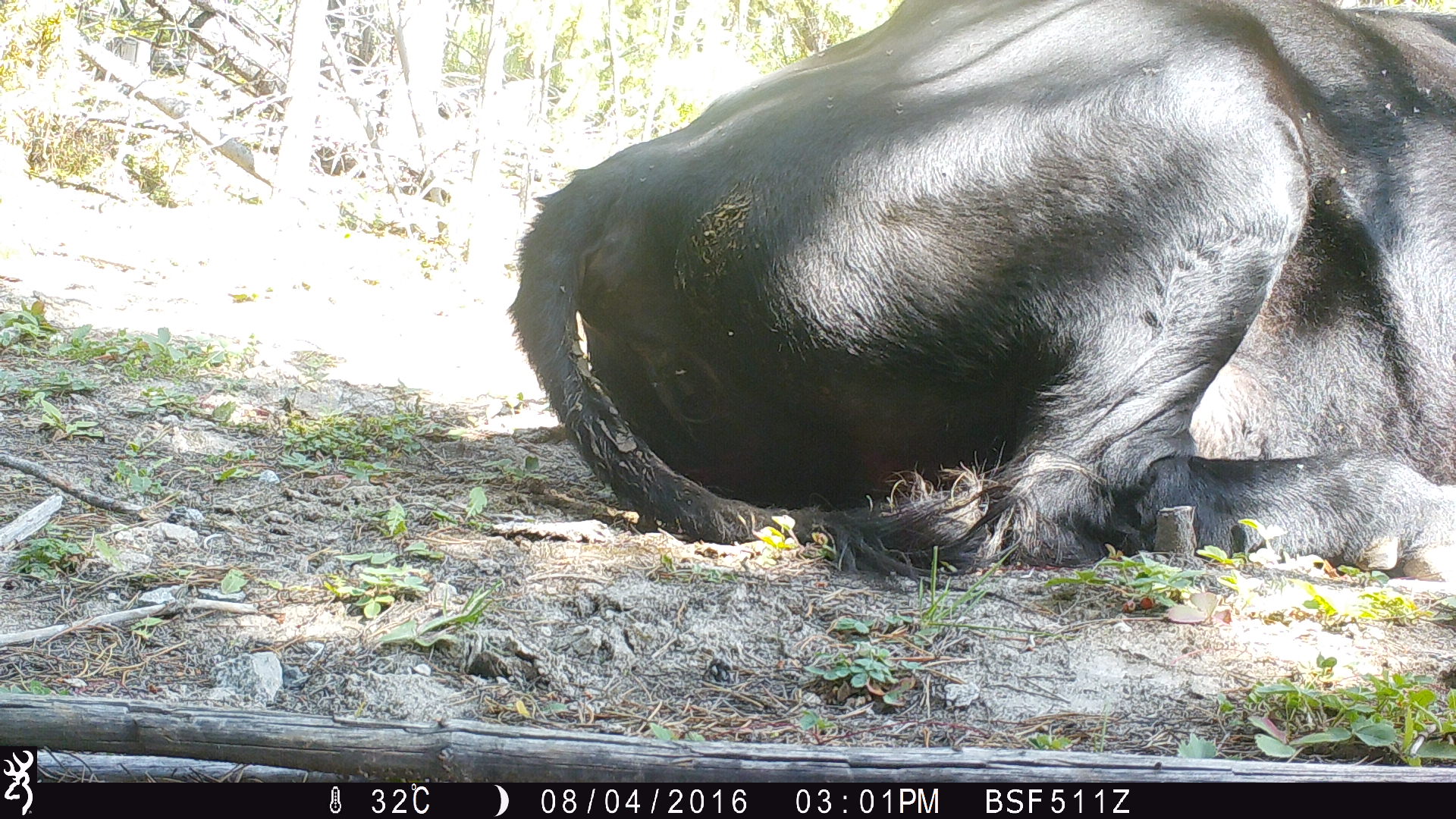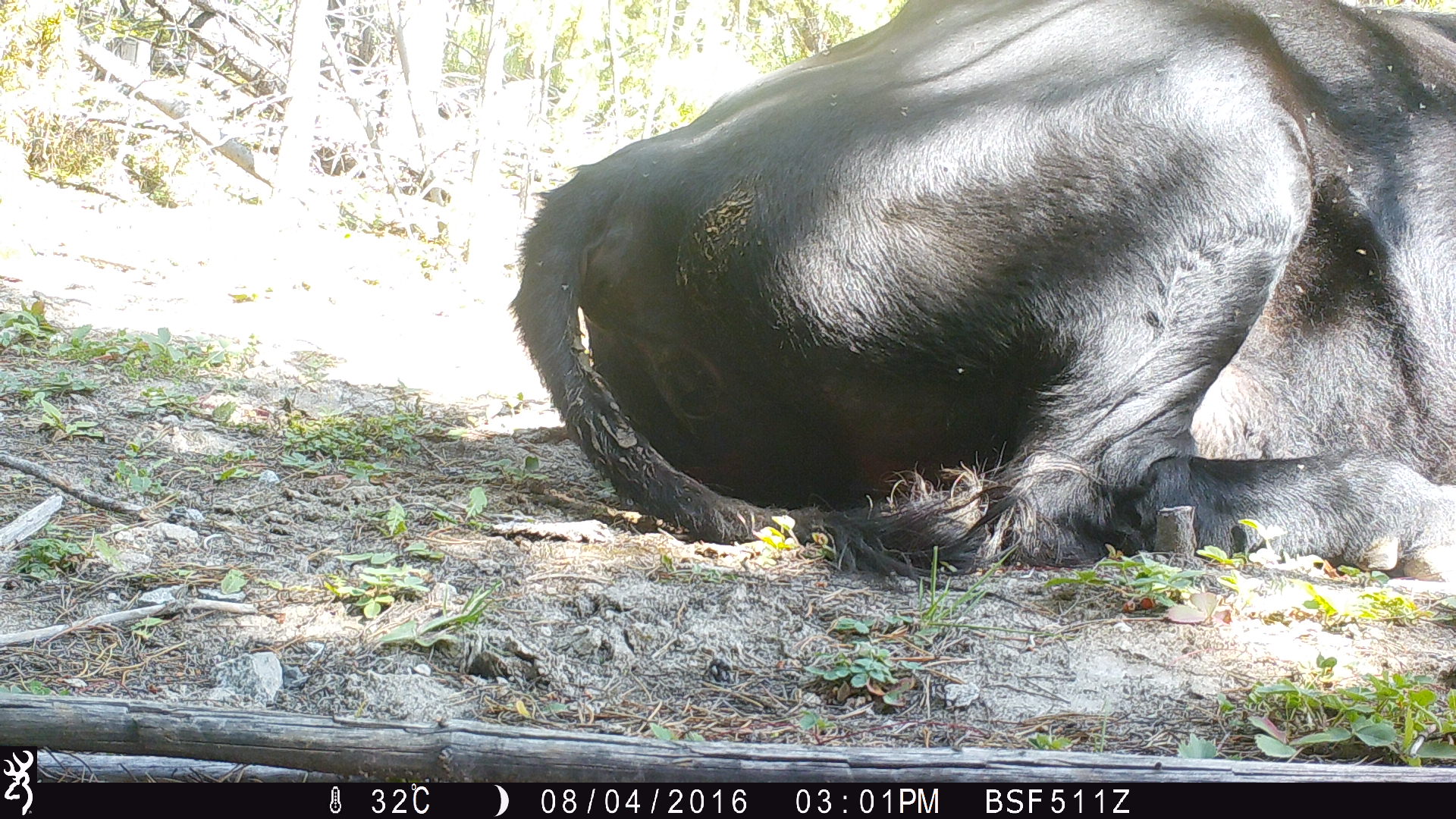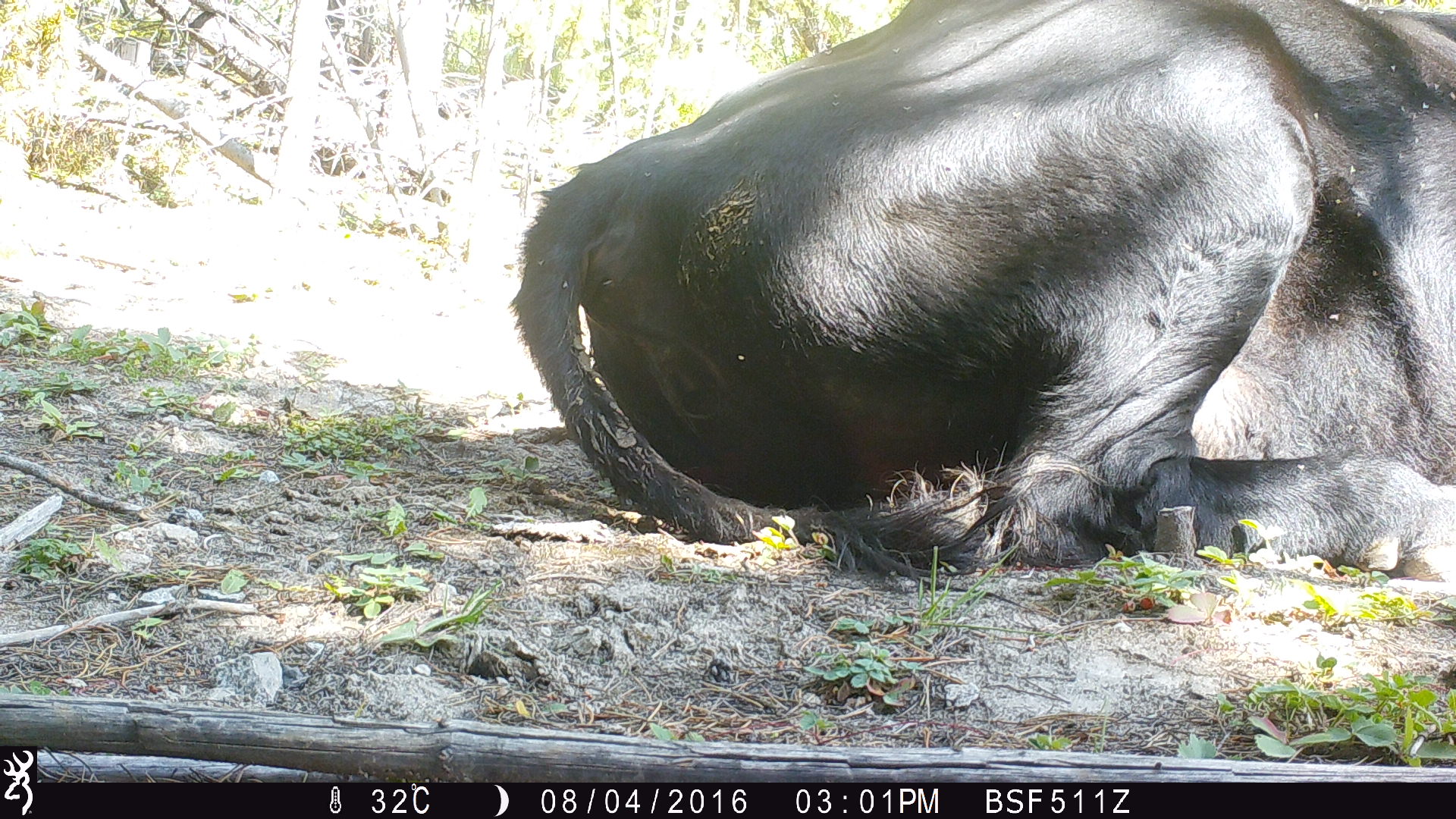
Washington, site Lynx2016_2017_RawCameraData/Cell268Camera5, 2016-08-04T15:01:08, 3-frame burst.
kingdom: Animalia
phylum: Chordata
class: Mammalia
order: Artiodactyla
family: Bovidae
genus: Bos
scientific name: Bos taurus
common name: domestic cattle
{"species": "domestic cattle (Bos taurus)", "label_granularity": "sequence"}